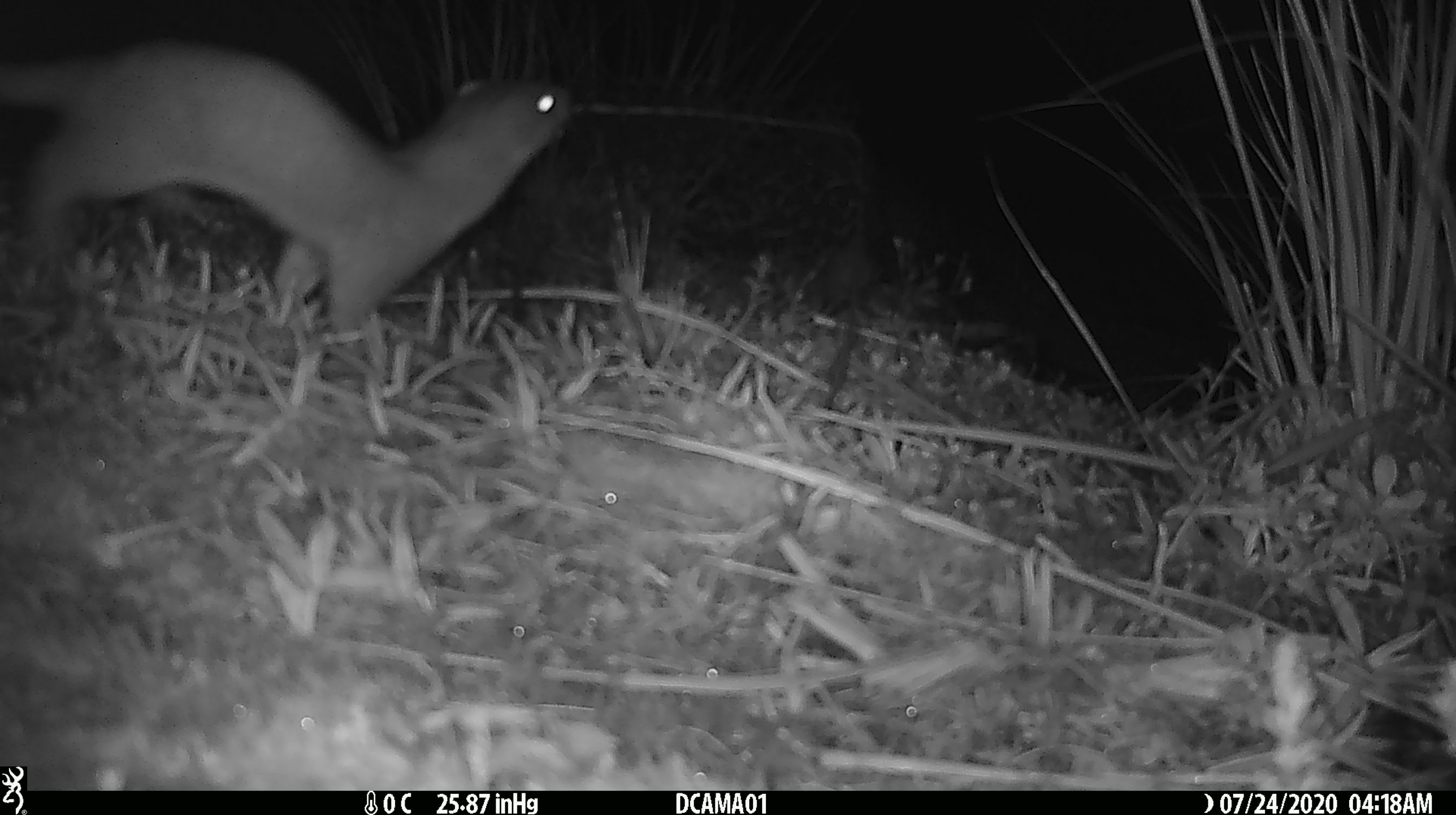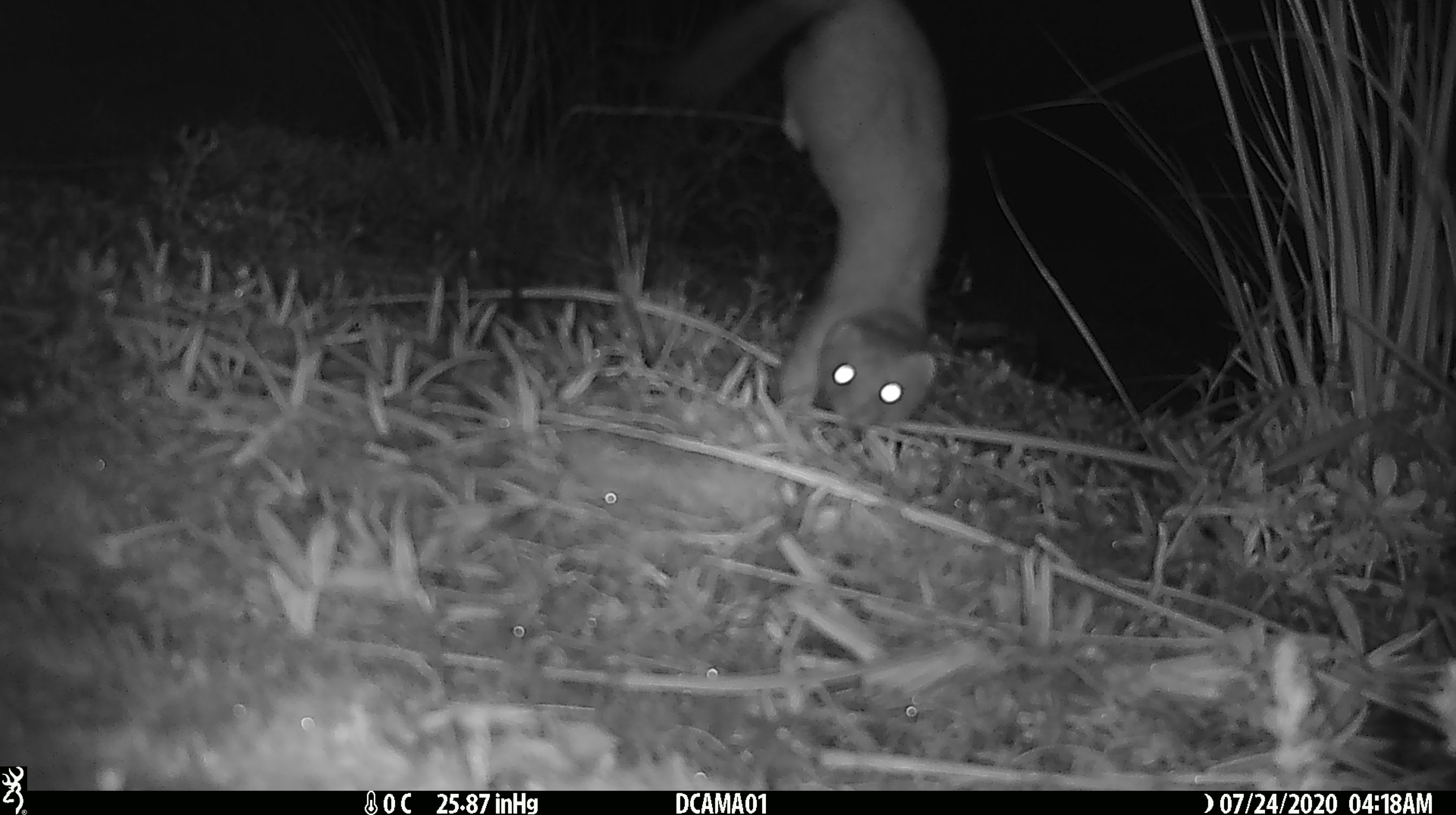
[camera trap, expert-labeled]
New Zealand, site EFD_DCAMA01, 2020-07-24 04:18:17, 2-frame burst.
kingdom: Animalia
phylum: Chordata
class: Mammalia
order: Carnivora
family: Mustelidae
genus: Mustela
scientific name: Mustela erminea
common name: stoat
Stoat (Mustela erminea).